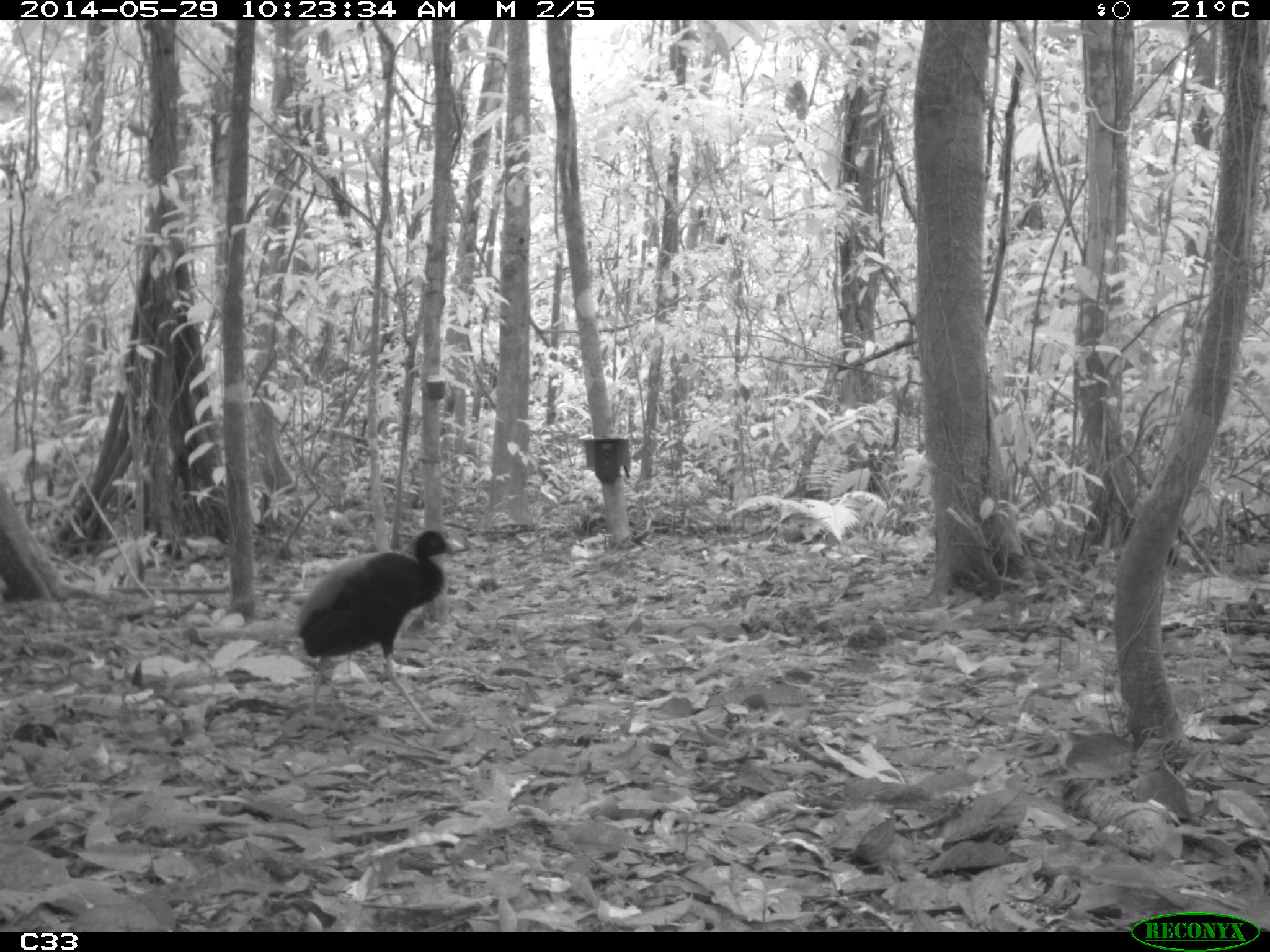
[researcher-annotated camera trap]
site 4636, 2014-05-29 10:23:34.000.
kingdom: Animalia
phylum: Chordata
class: Aves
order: Gruiformes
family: Psophiidae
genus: Psophia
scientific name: Psophia crepitans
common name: gray-winged trumpeter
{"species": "Psophia crepitans (gray-winged trumpeter)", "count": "5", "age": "adult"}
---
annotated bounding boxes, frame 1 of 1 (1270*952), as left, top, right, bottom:
psophia crepitans: 289, 526, 460, 734